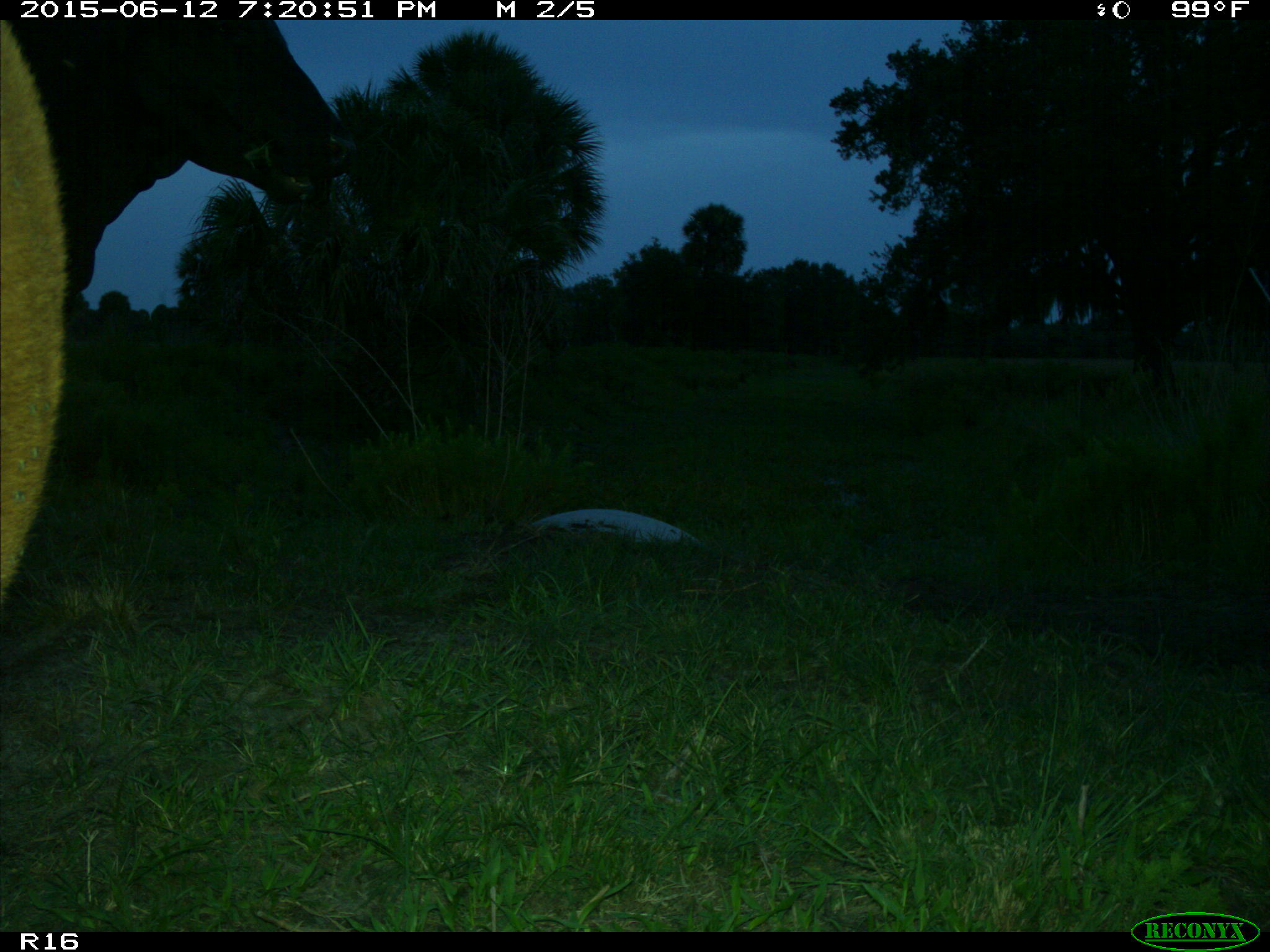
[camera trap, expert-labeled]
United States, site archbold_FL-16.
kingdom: Animalia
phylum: Chordata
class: Mammalia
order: Artiodactyla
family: Bovidae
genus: Bos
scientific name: Bos taurus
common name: domestic cow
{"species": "Bos taurus (domestic cow)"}